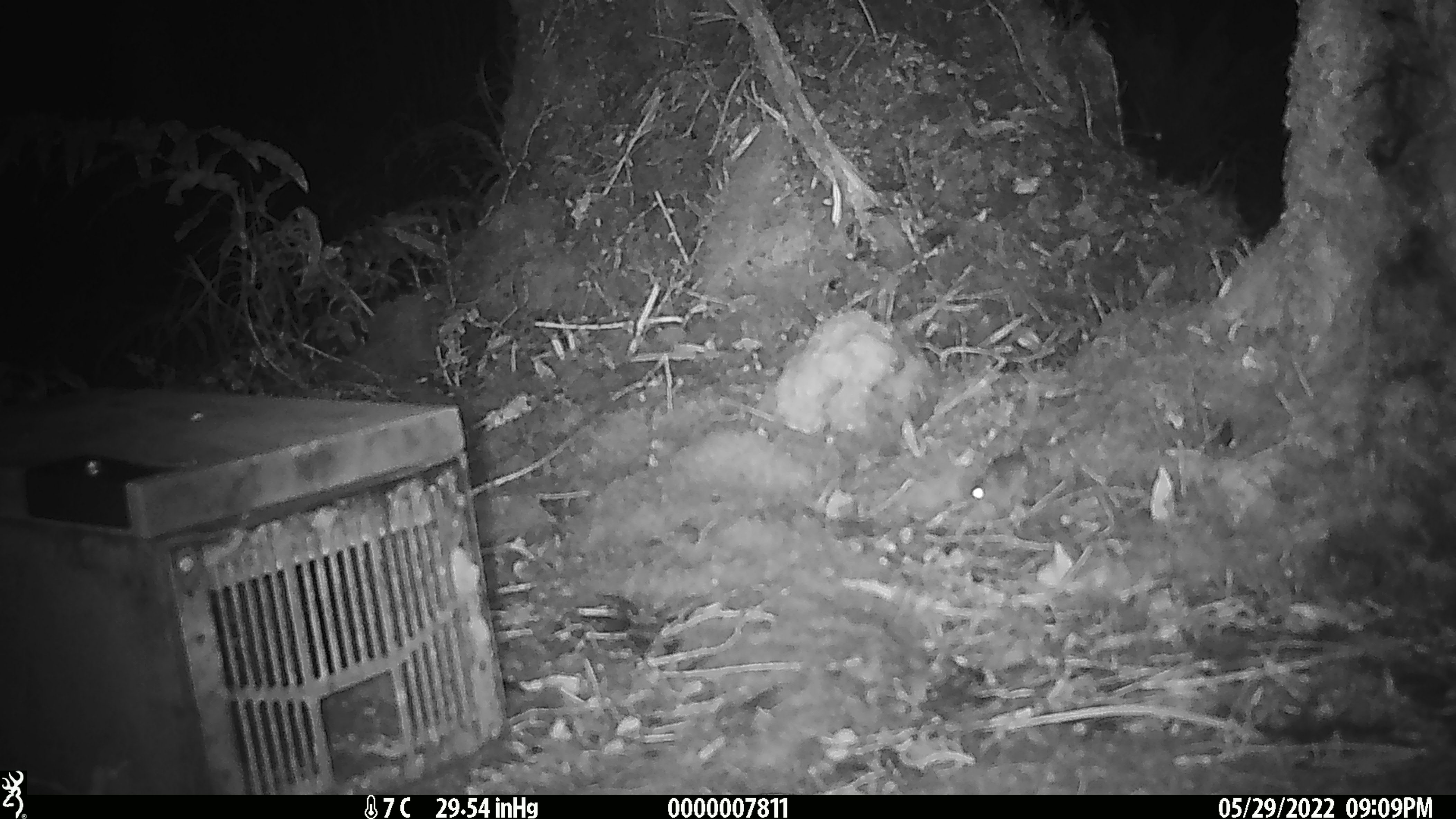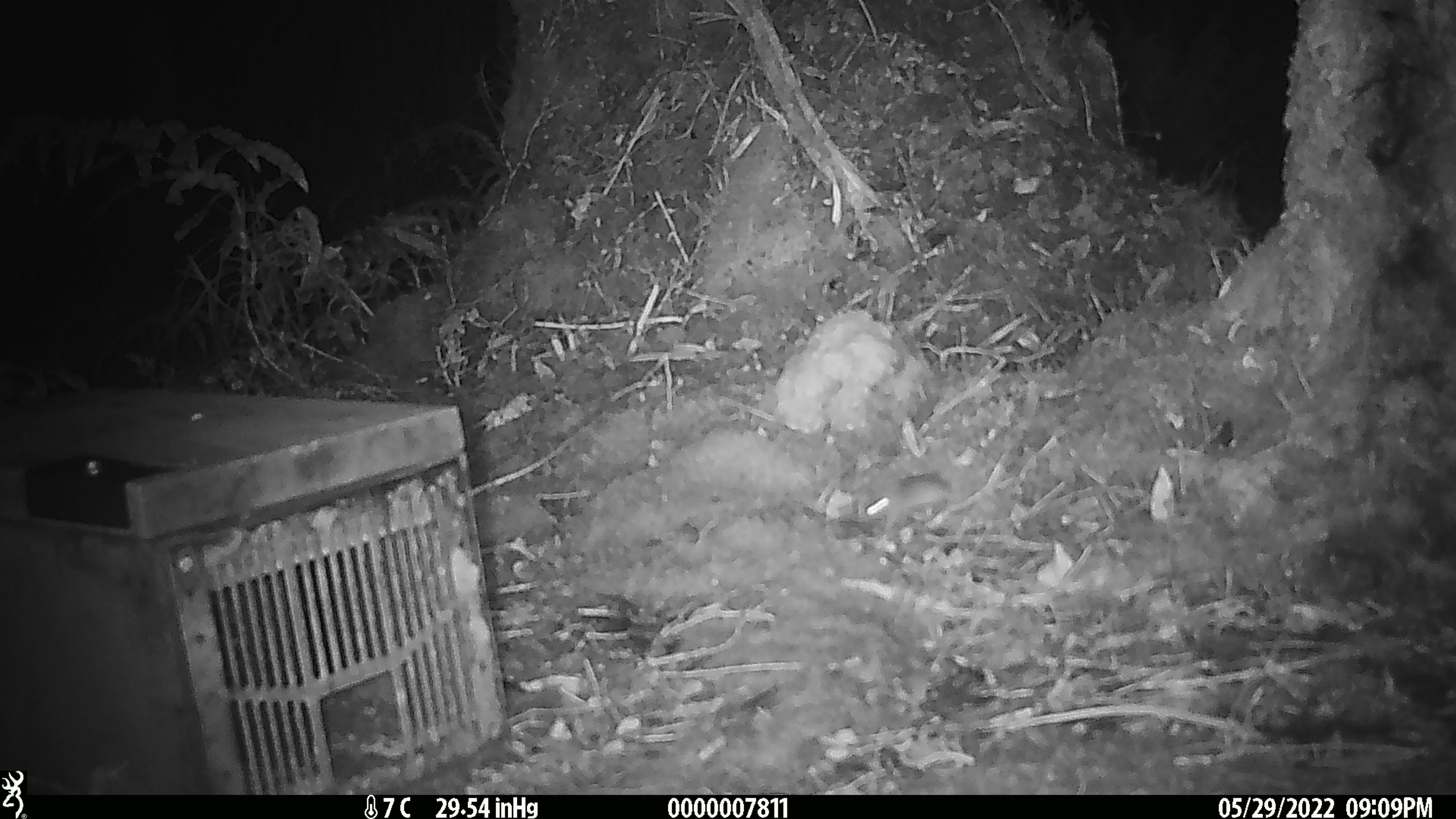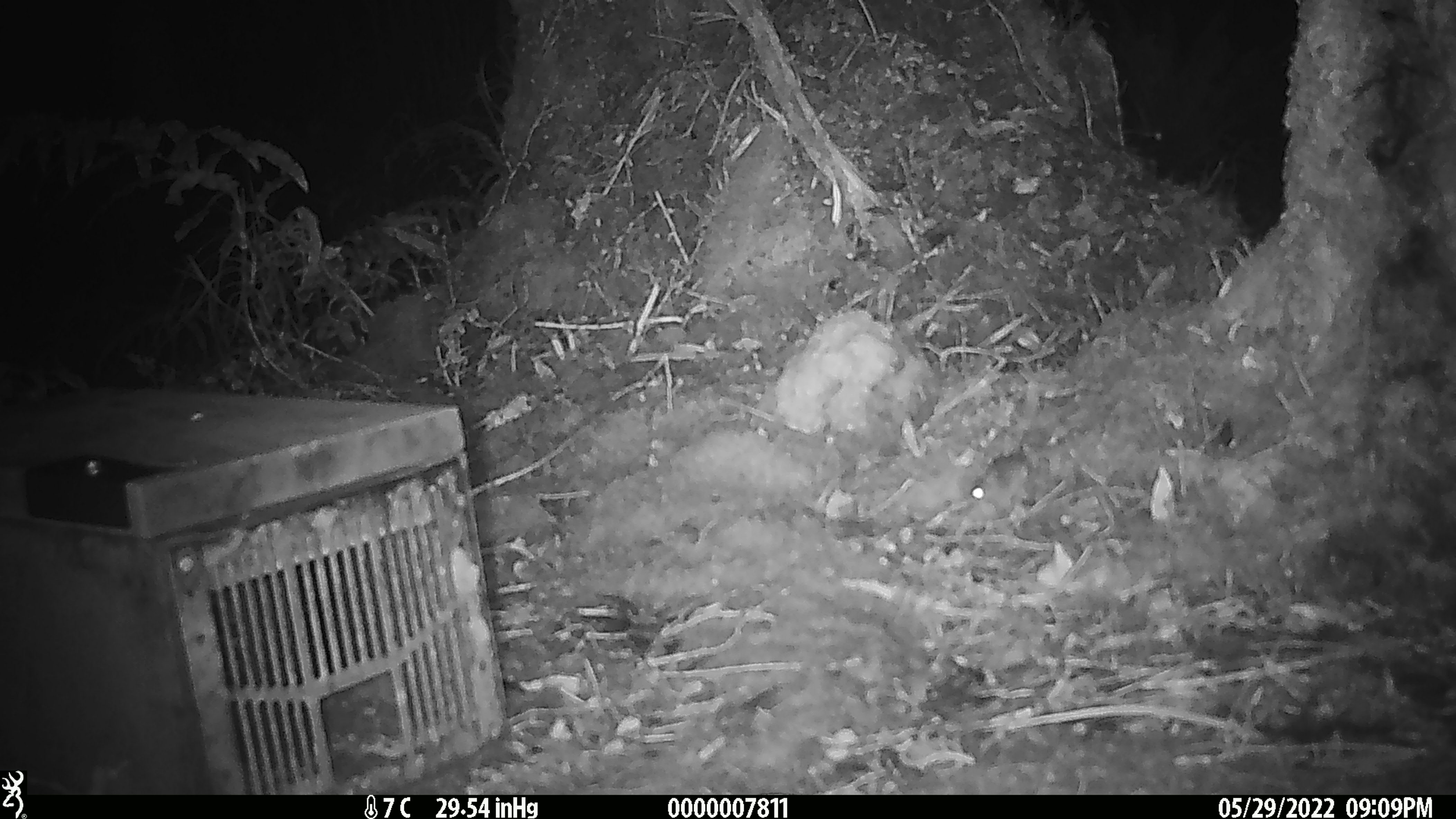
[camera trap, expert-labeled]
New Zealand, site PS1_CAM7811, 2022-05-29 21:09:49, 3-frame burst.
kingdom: Animalia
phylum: Chordata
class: Mammalia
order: Rodentia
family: Muridae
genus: Mus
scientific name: Mus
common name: mouse